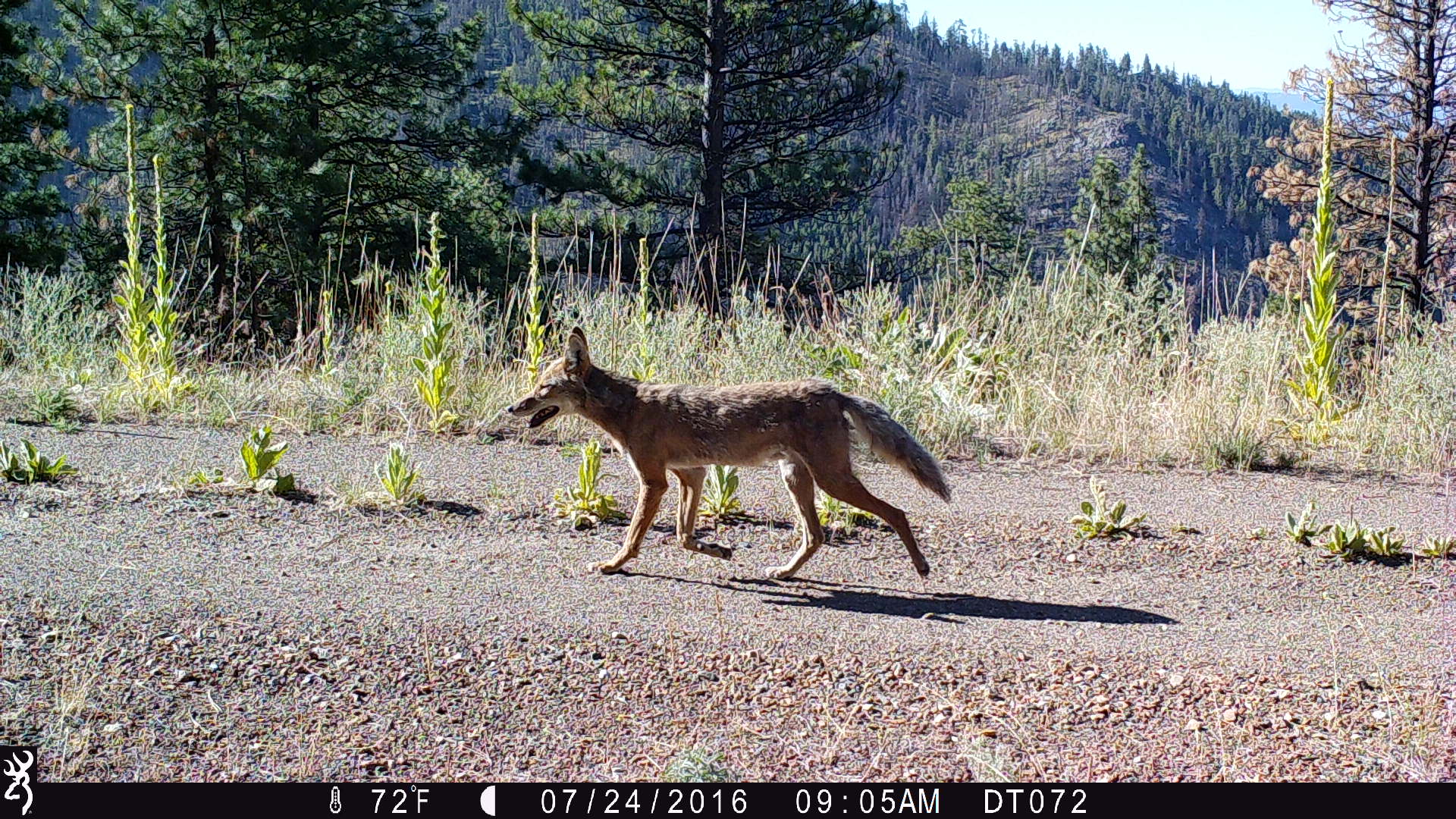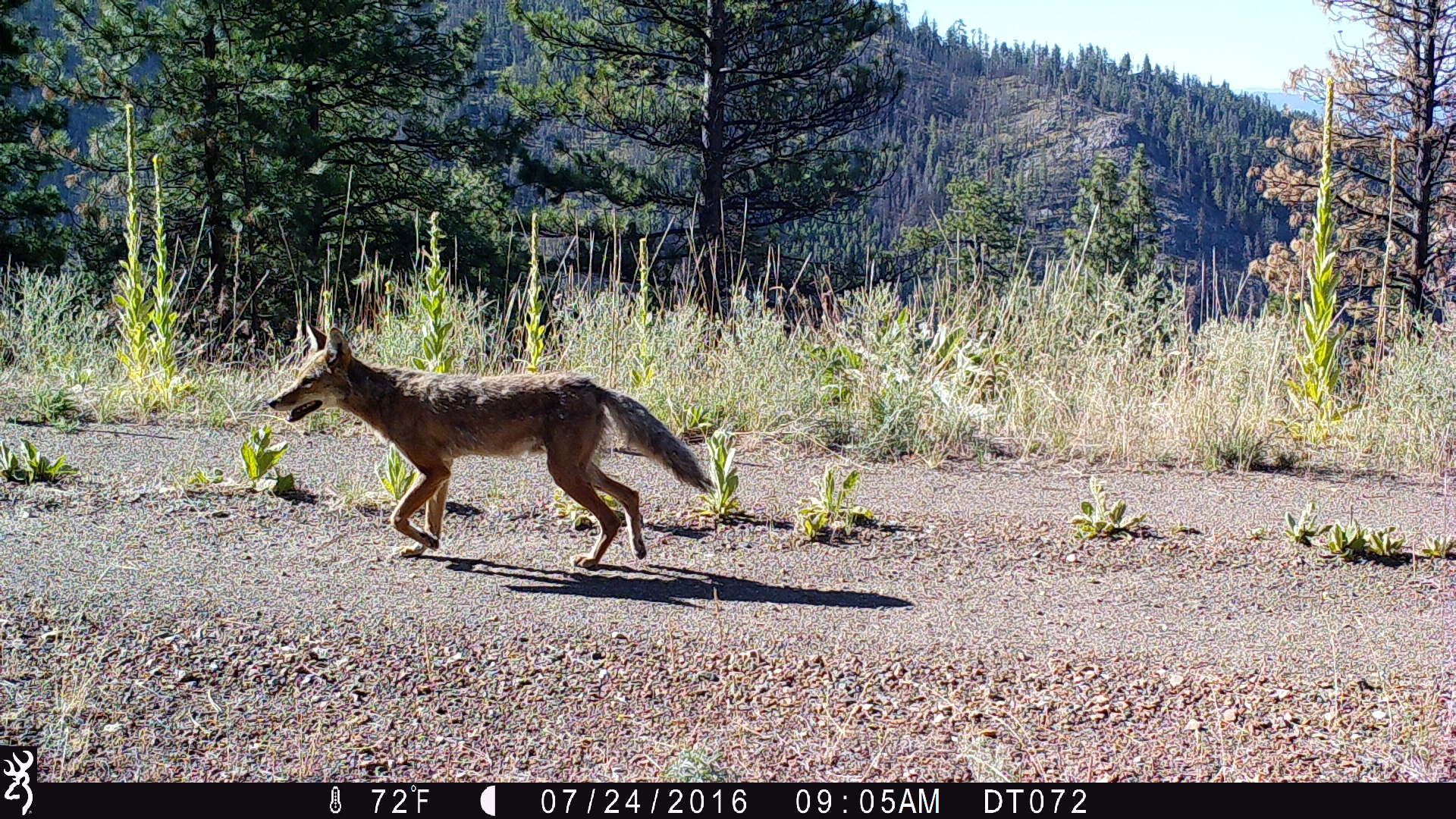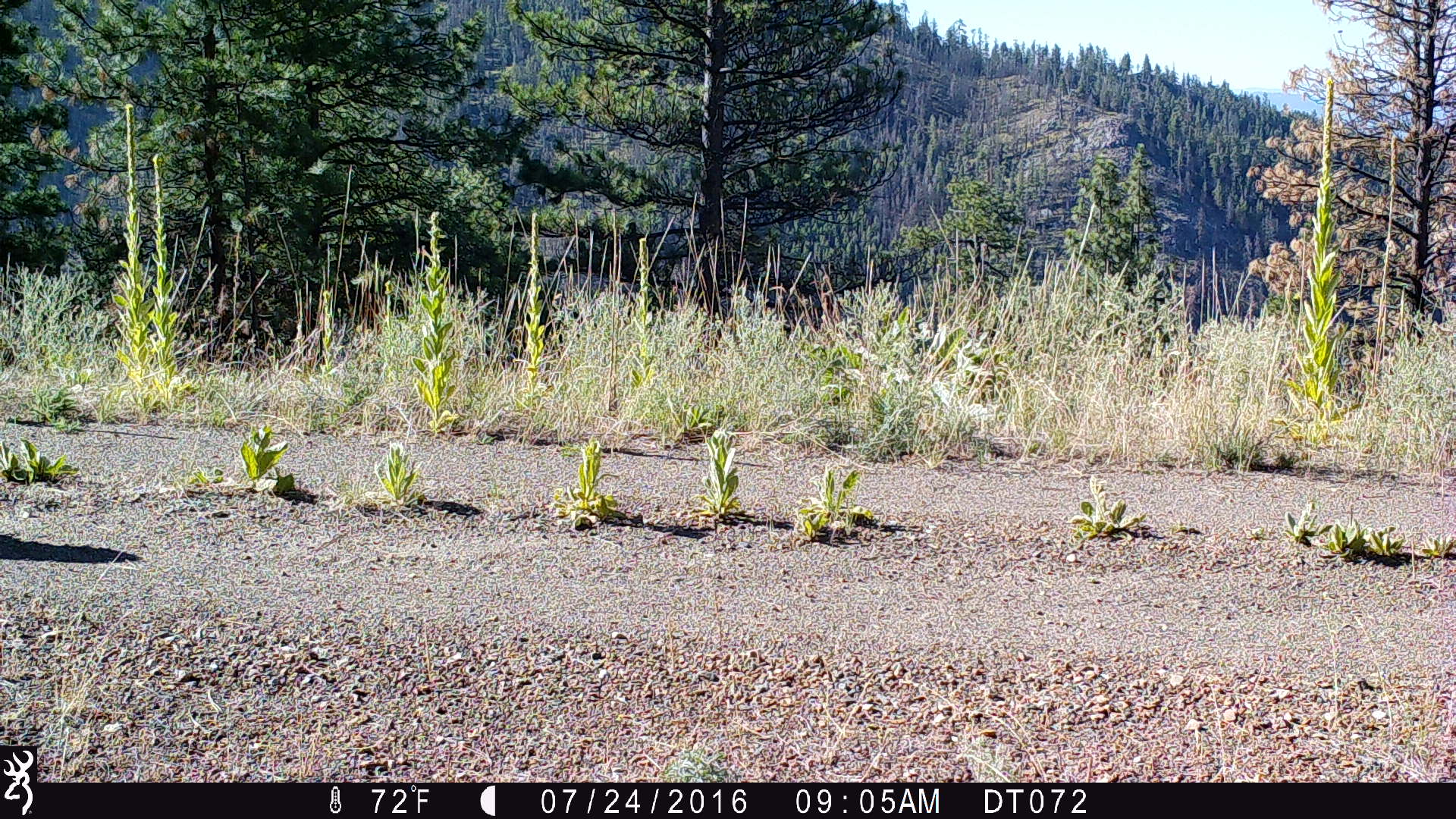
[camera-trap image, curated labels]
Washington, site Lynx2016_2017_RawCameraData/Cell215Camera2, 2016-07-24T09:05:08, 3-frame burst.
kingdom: Animalia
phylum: Chordata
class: Mammalia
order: Carnivora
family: Canidae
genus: Canis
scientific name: Canis latrans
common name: coyote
Canis latrans (coyote). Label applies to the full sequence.